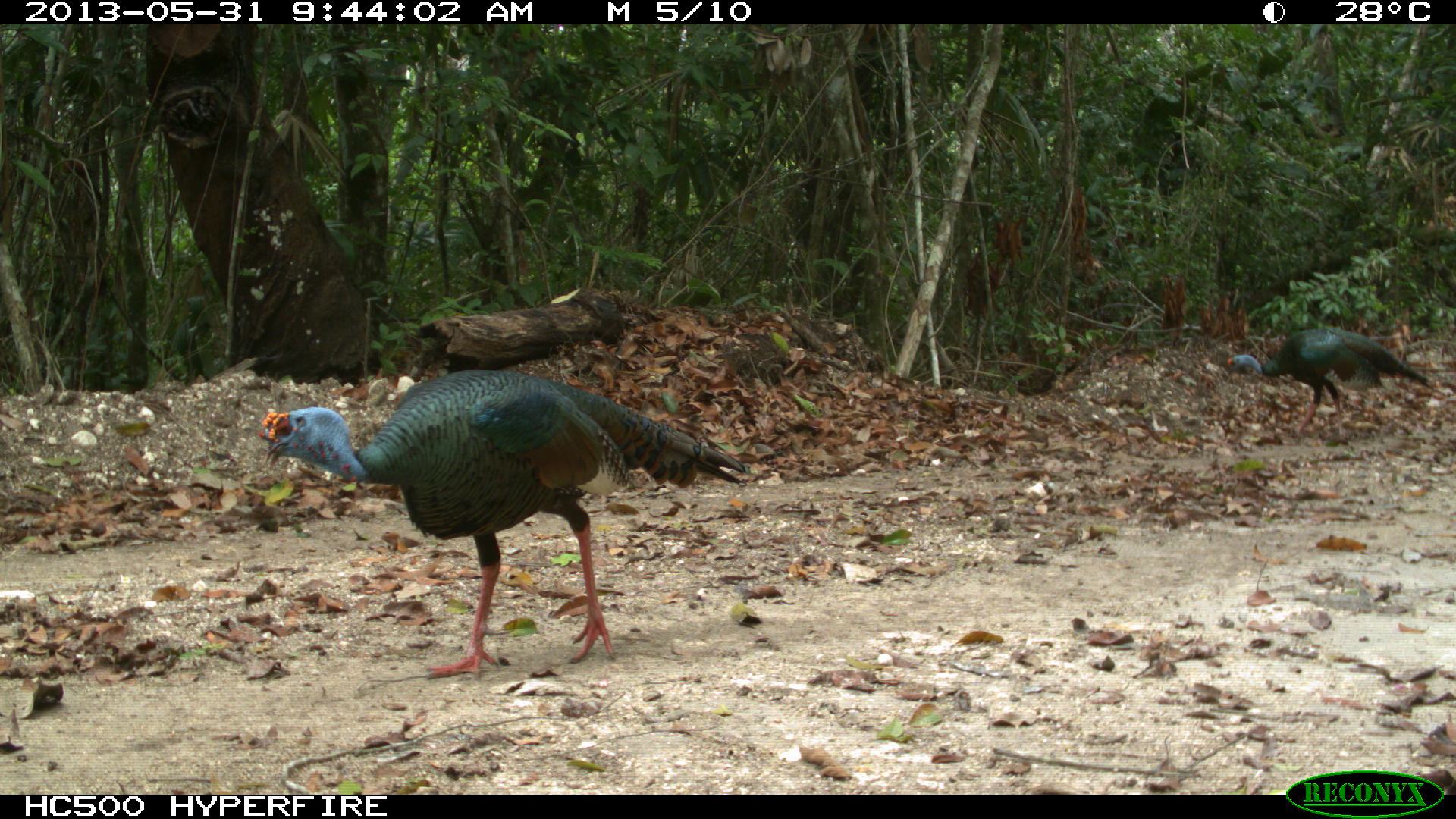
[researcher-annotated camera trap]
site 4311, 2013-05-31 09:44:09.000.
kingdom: Animalia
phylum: Chordata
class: Aves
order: Galliformes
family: Phasianidae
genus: Meleagris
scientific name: Meleagris ocellata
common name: ocellated turkey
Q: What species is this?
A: Meleagris ocellata (ocellated turkey).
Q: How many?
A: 2.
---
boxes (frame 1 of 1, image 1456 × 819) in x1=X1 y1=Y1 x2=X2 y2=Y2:
meleagris ocellata: x1=256 y1=368 x2=749 y2=676; x1=1219 y1=325 x2=1435 y2=443